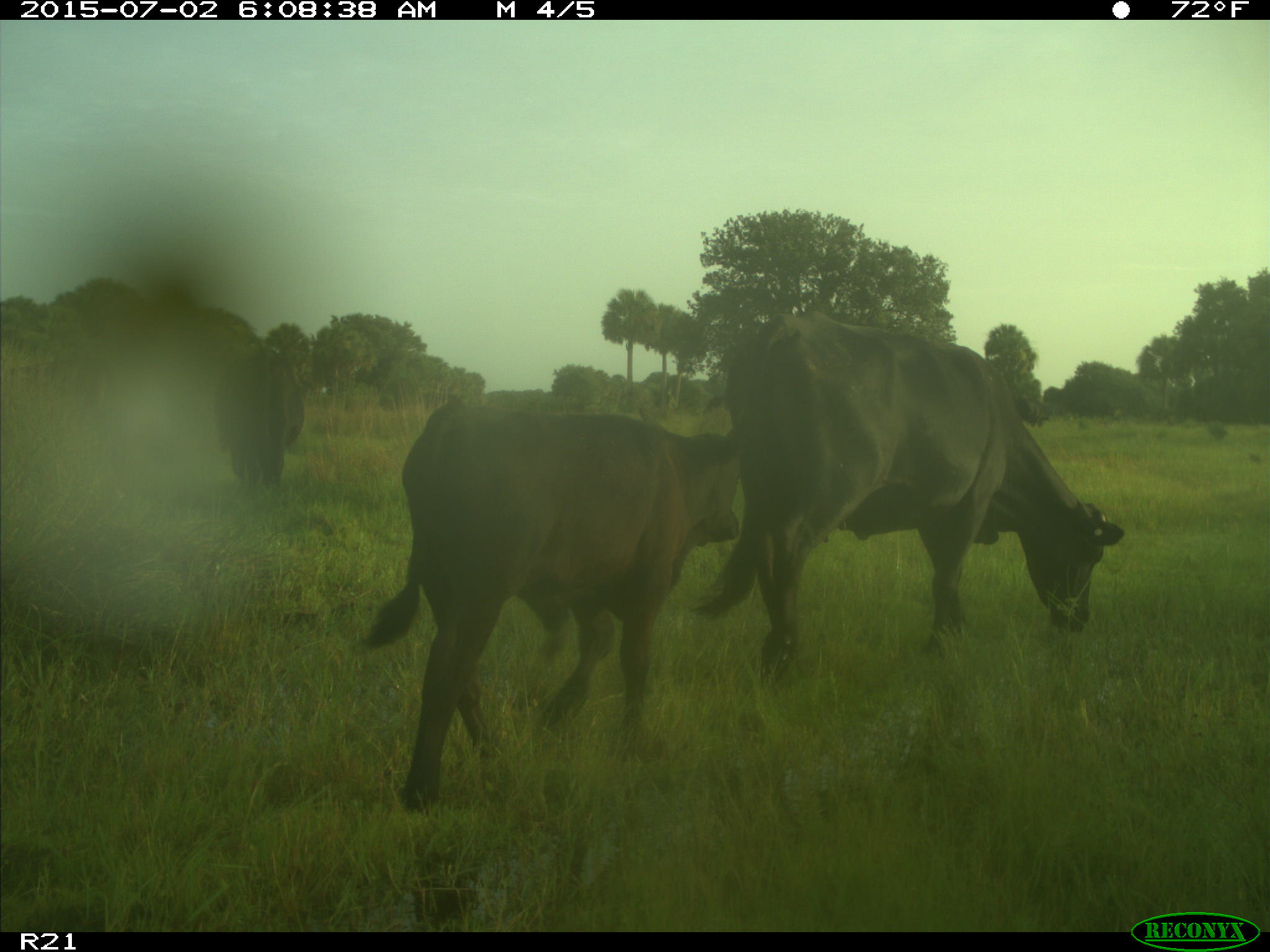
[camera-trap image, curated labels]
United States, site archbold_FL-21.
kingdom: Animalia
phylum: Chordata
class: Mammalia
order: Artiodactyla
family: Bovidae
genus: Bos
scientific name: Bos taurus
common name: domestic cow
Bos taurus (domestic cow).